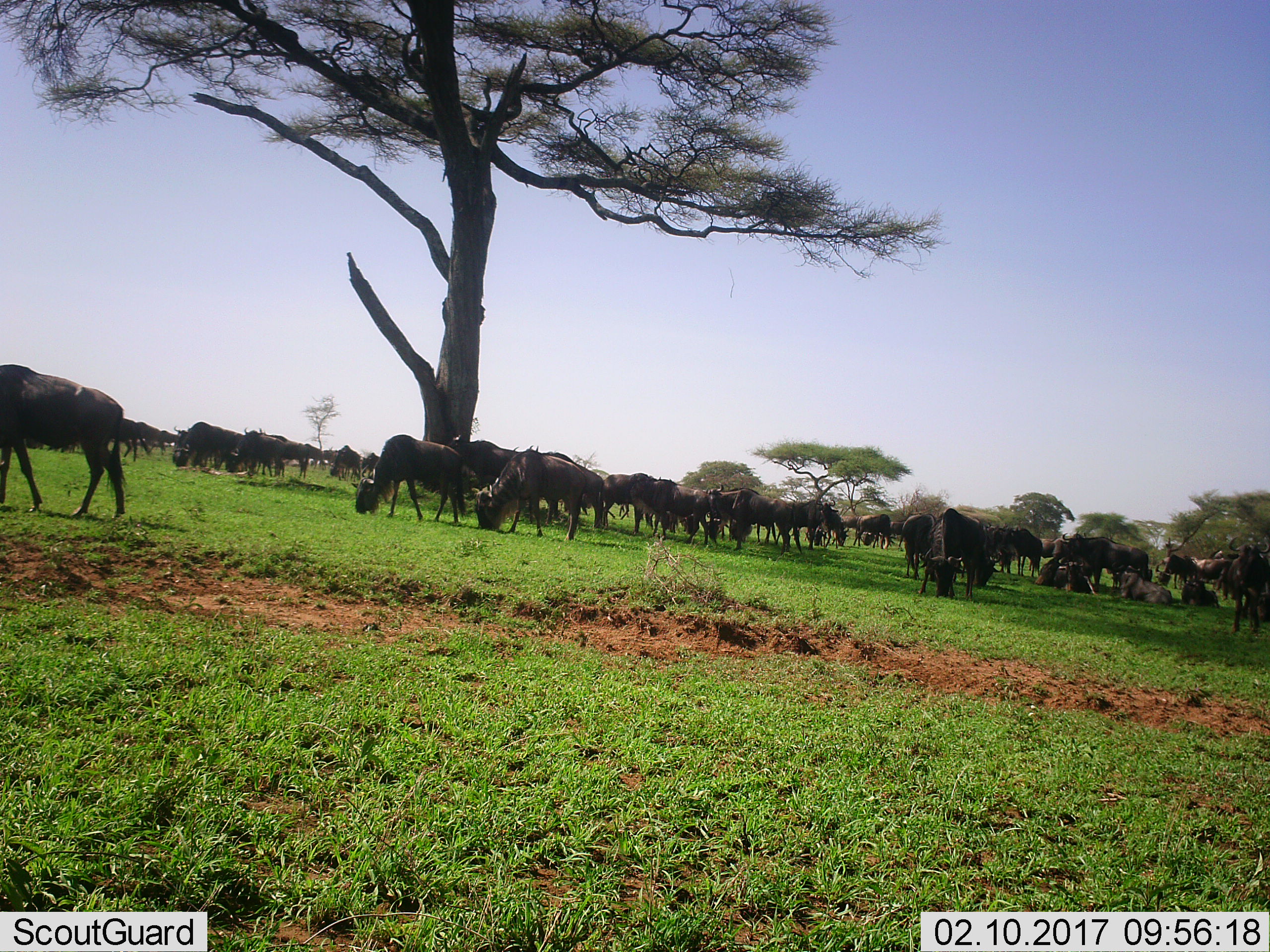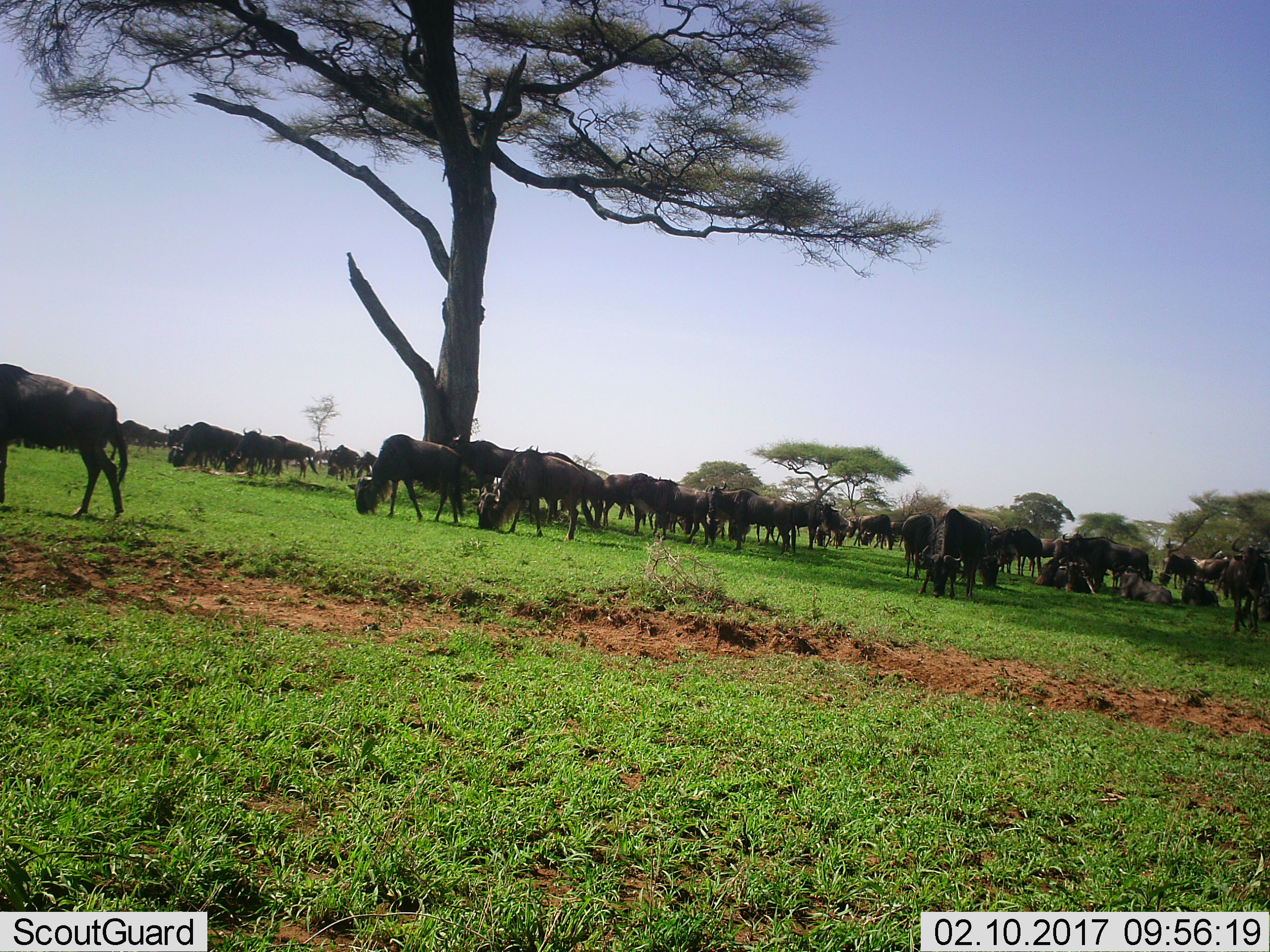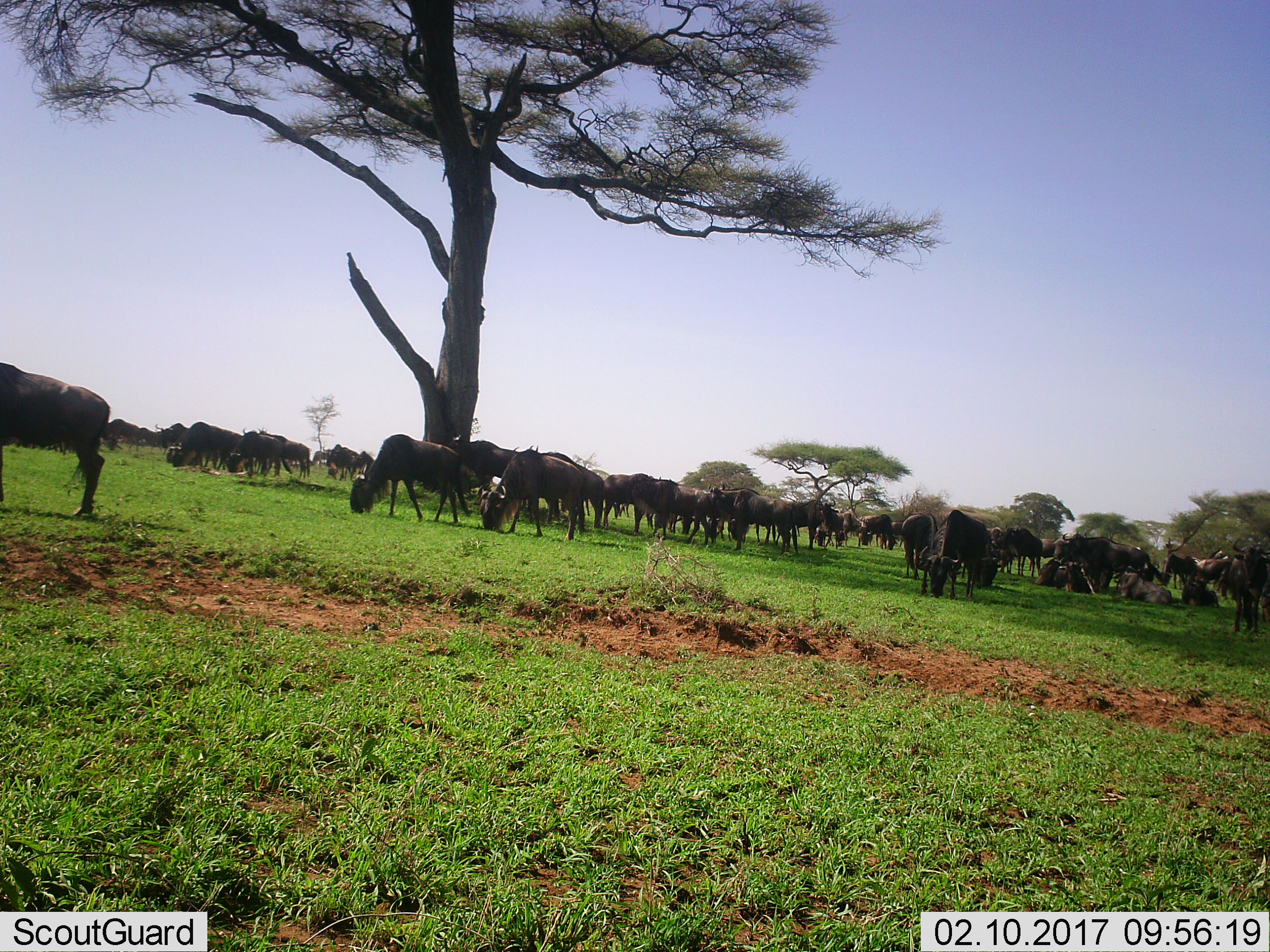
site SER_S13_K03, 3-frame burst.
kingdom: Animalia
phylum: Chordata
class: Mammalia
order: Artiodactyla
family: Bovidae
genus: Connochaetes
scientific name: Connochaetes taurinus taurinus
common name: blue wildebeest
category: wildebeestblue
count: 11-50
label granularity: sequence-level